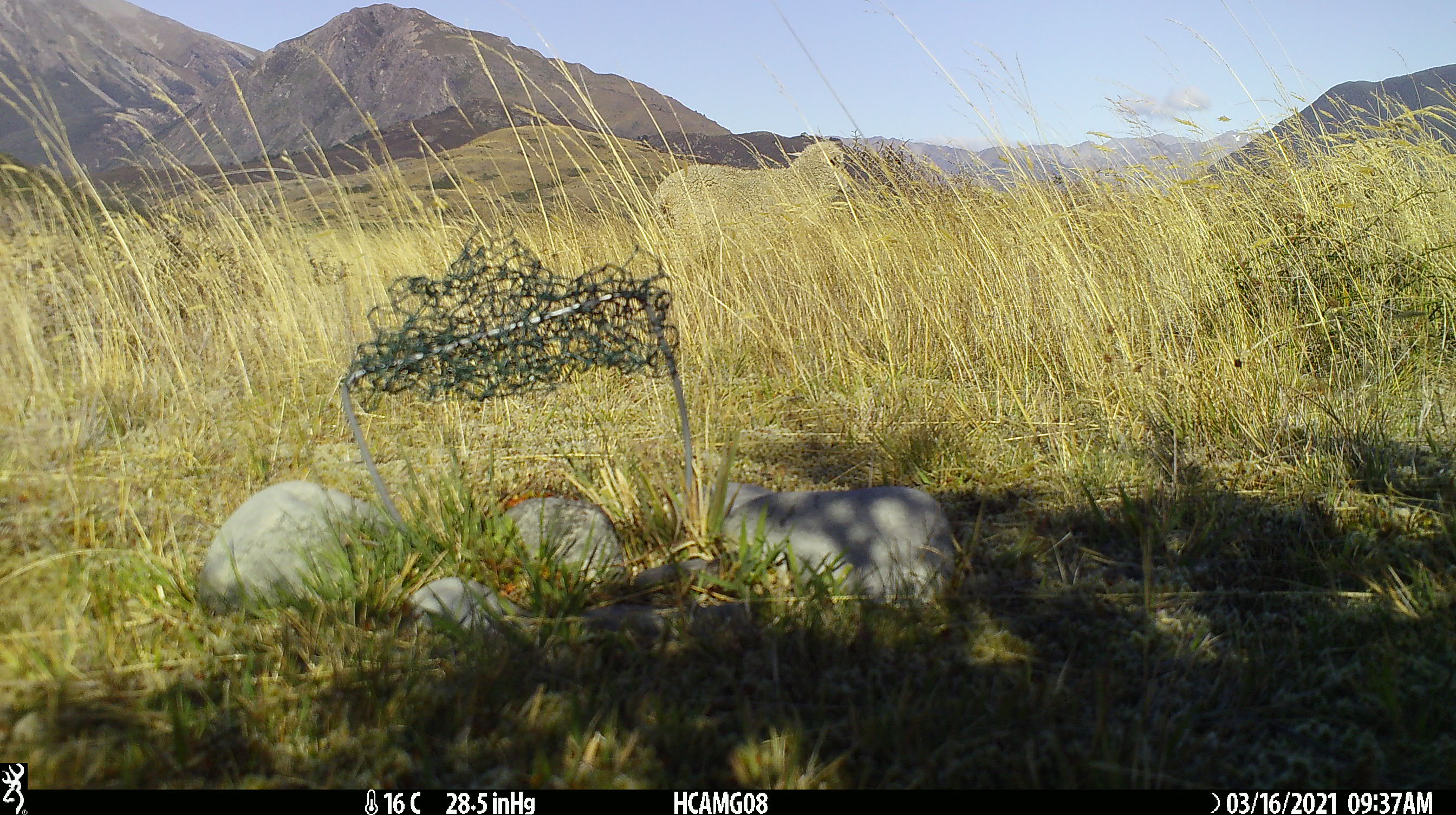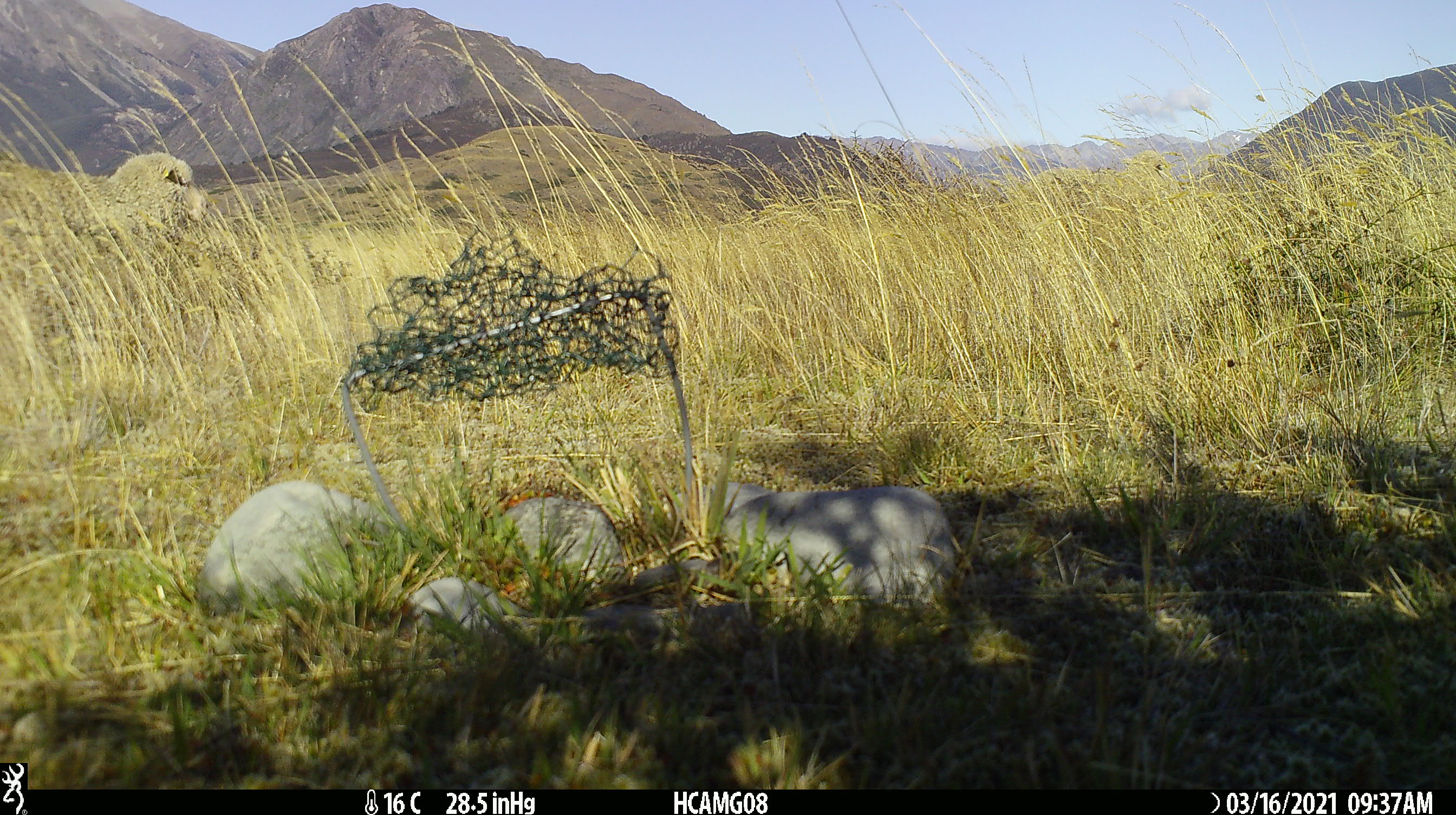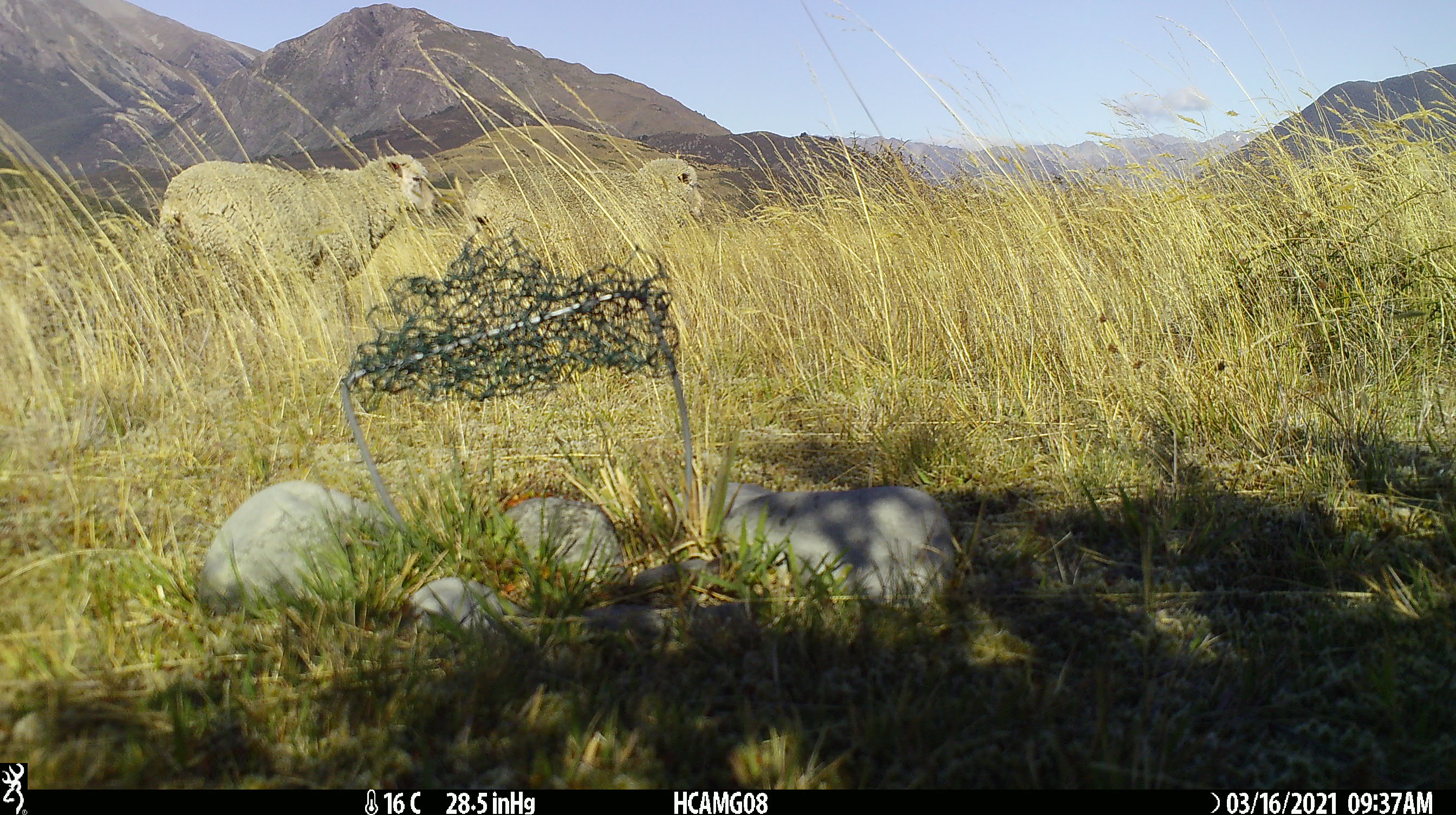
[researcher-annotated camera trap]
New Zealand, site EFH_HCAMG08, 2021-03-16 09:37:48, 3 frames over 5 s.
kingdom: Animalia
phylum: Chordata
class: Mammalia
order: Artiodactyla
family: Bovidae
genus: Ovis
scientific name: Ovis aries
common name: domestic sheep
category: sheep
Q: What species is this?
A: Sheep (domestic sheep) (Ovis aries).